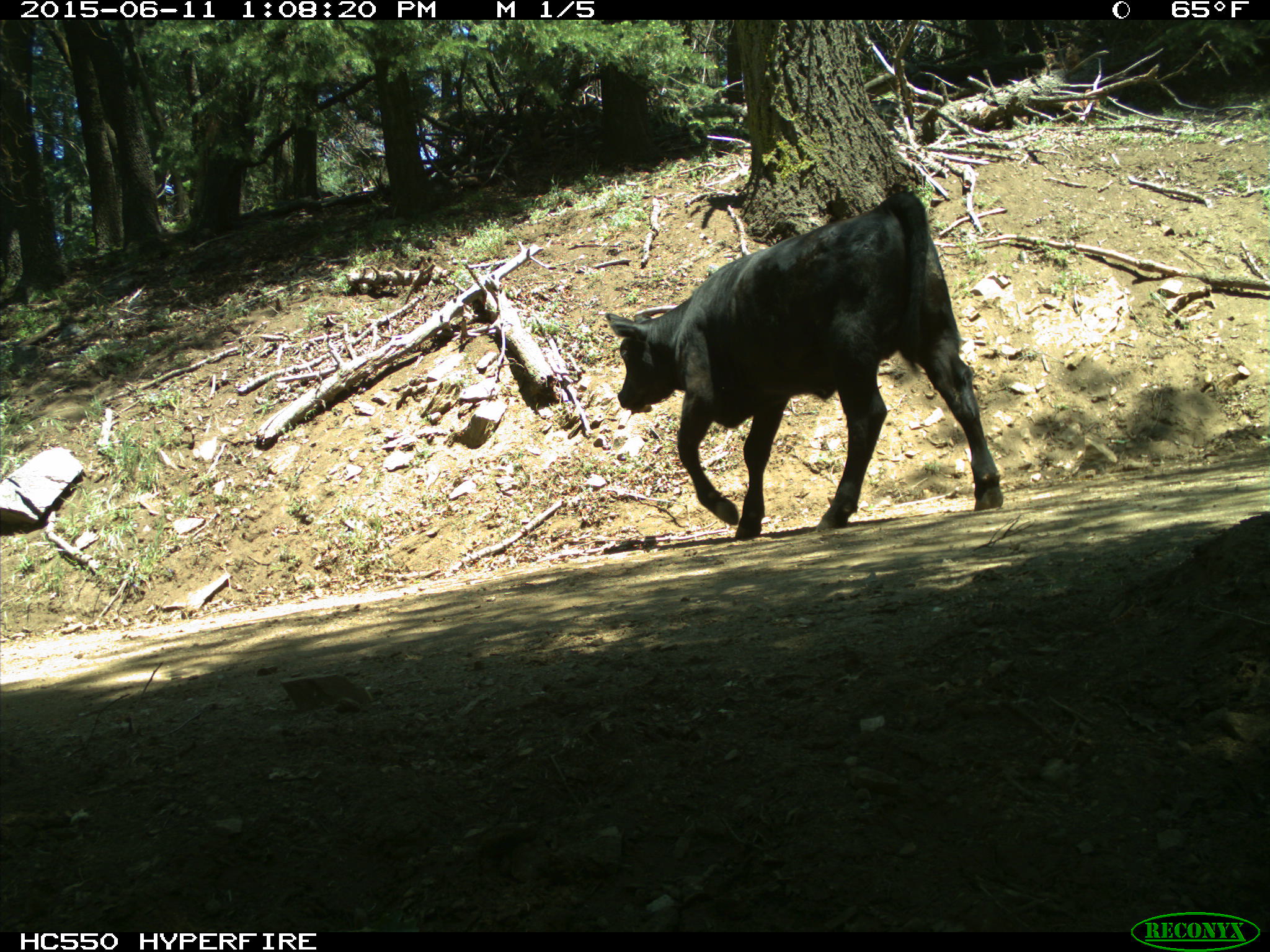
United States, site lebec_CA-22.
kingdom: Animalia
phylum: Chordata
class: Mammalia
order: Artiodactyla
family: Bovidae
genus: Bos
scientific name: Bos taurus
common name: domestic cow